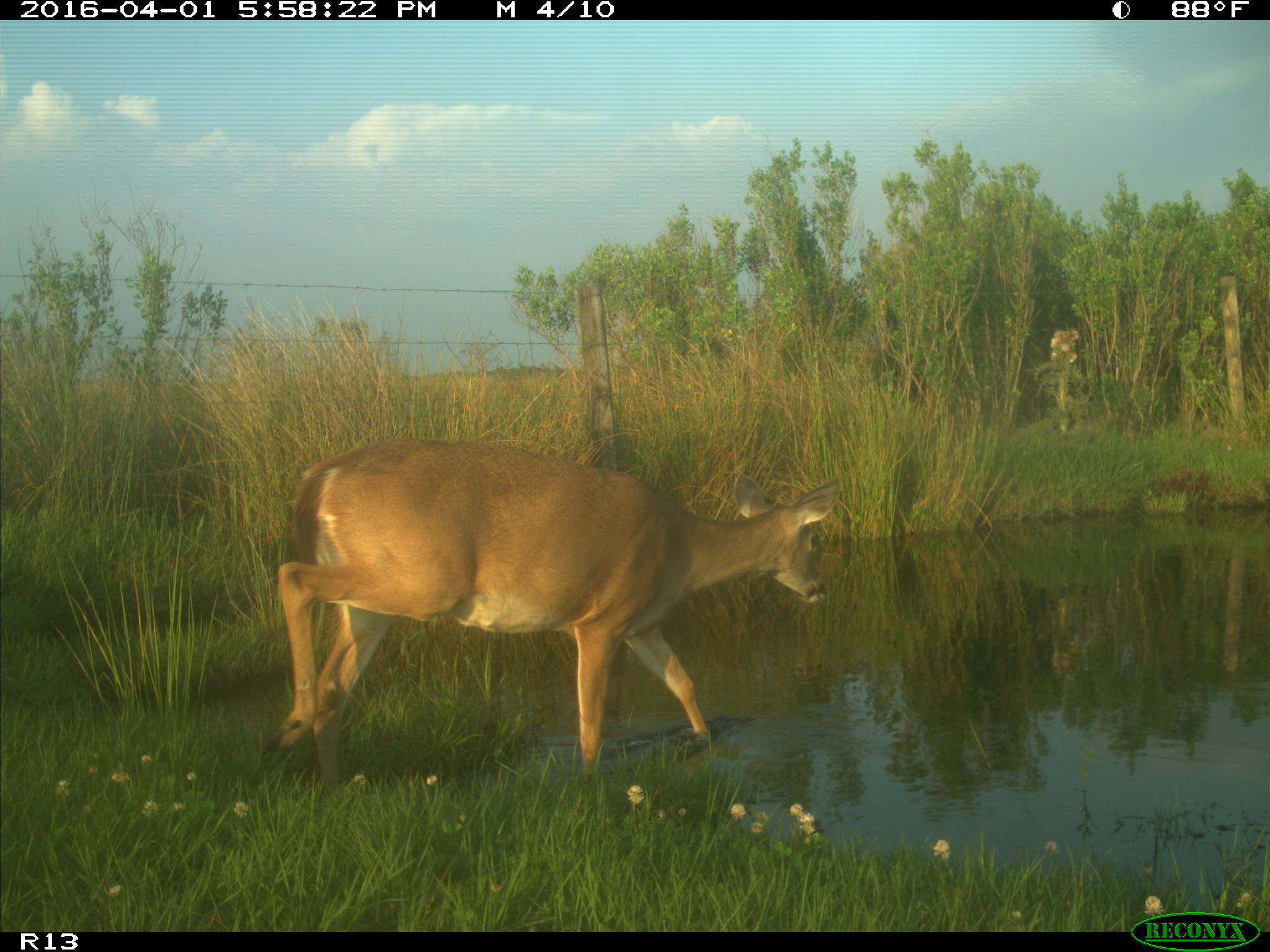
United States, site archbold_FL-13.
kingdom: Animalia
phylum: Chordata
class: Mammalia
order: Artiodactyla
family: Cervidae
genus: Odocoileus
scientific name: Odocoileus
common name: deer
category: unidentified deer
Unidentified deer (deer) (Odocoileus).